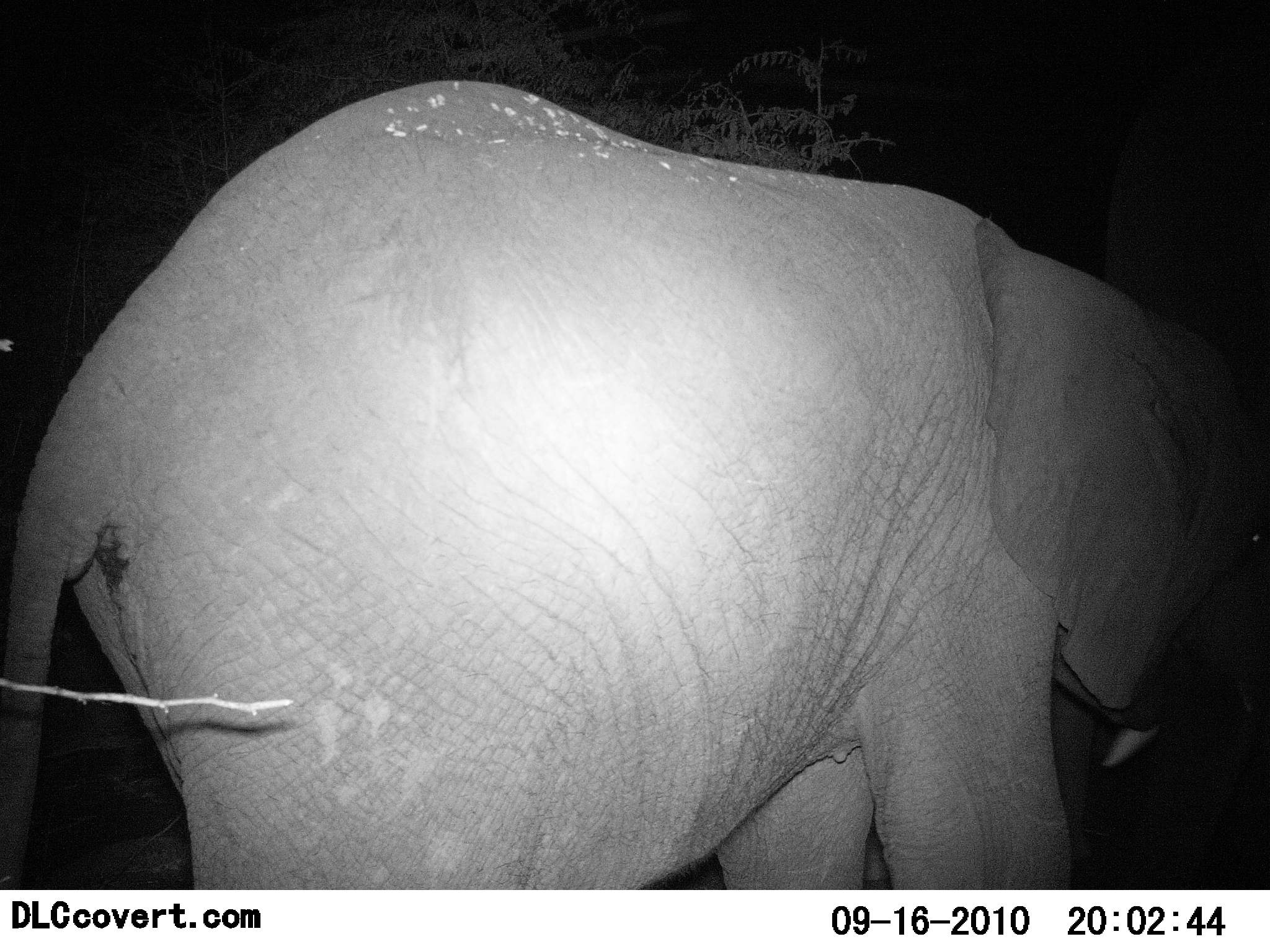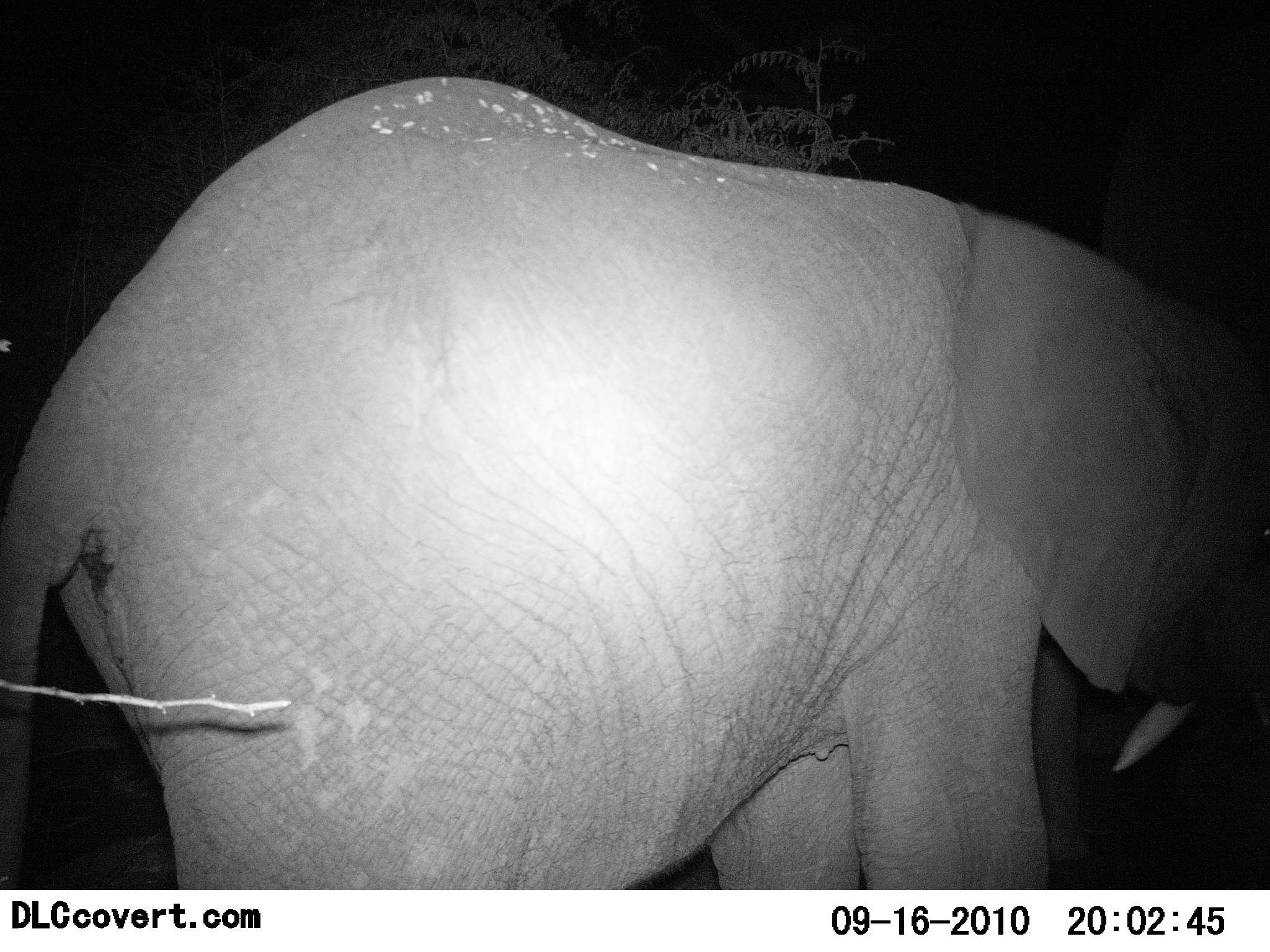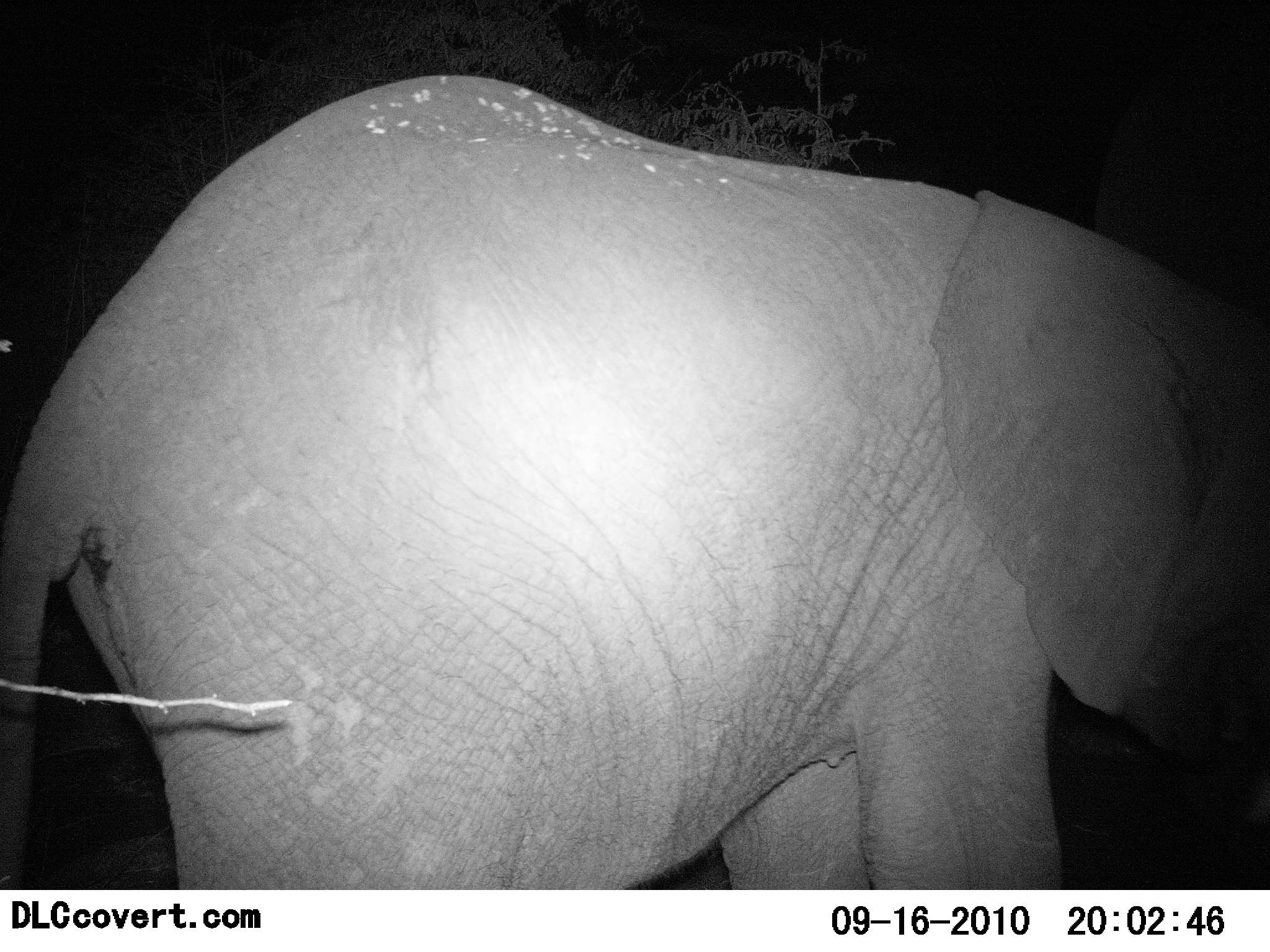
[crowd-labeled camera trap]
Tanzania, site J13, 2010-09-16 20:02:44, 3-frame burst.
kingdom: Animalia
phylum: Chordata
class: Mammalia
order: Proboscidea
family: Elephantidae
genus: Loxodonta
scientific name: Loxodonta africana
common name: african bush elephant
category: elephant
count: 1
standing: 68%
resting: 9%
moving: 27%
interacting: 5%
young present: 5%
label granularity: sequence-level